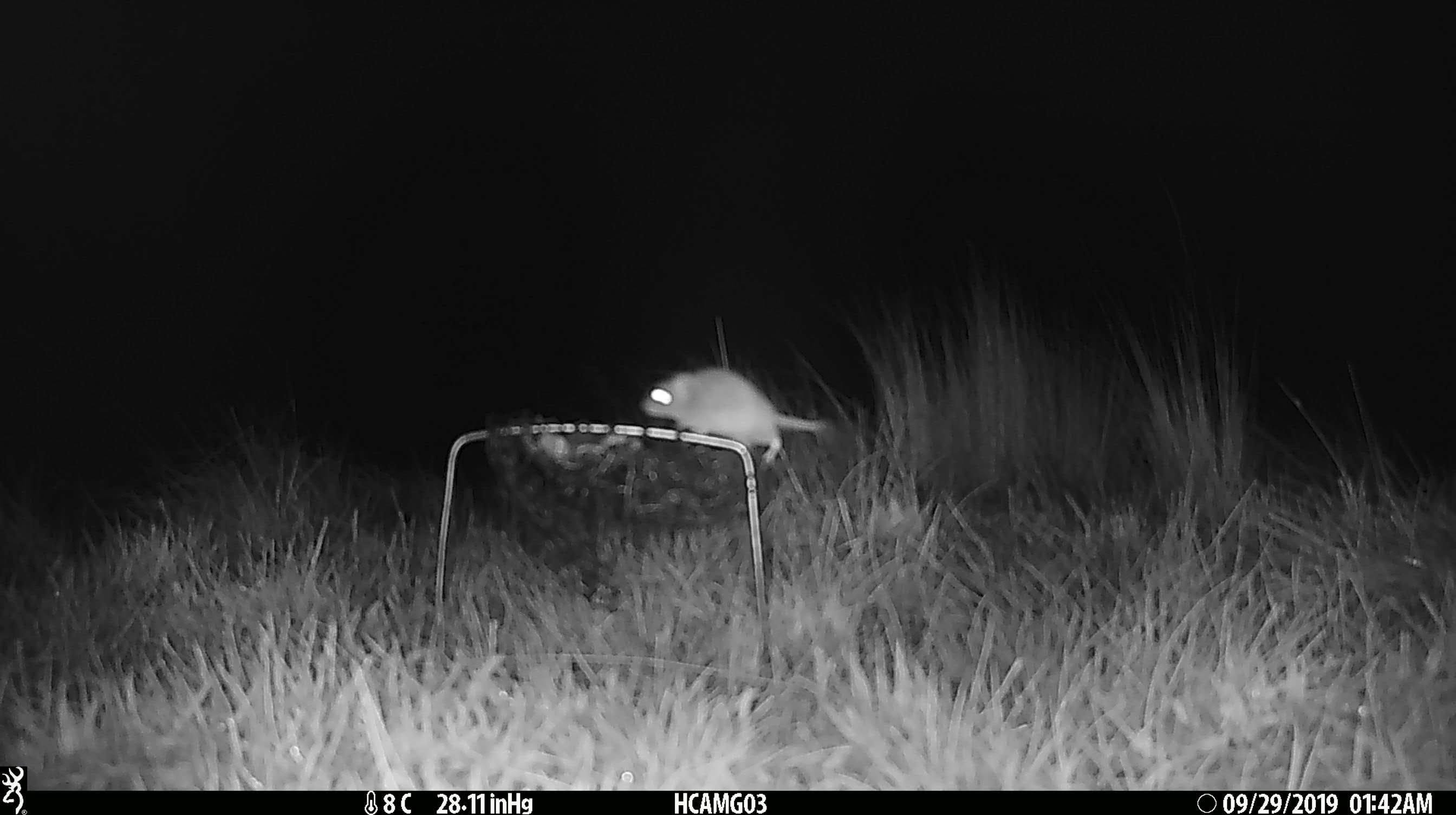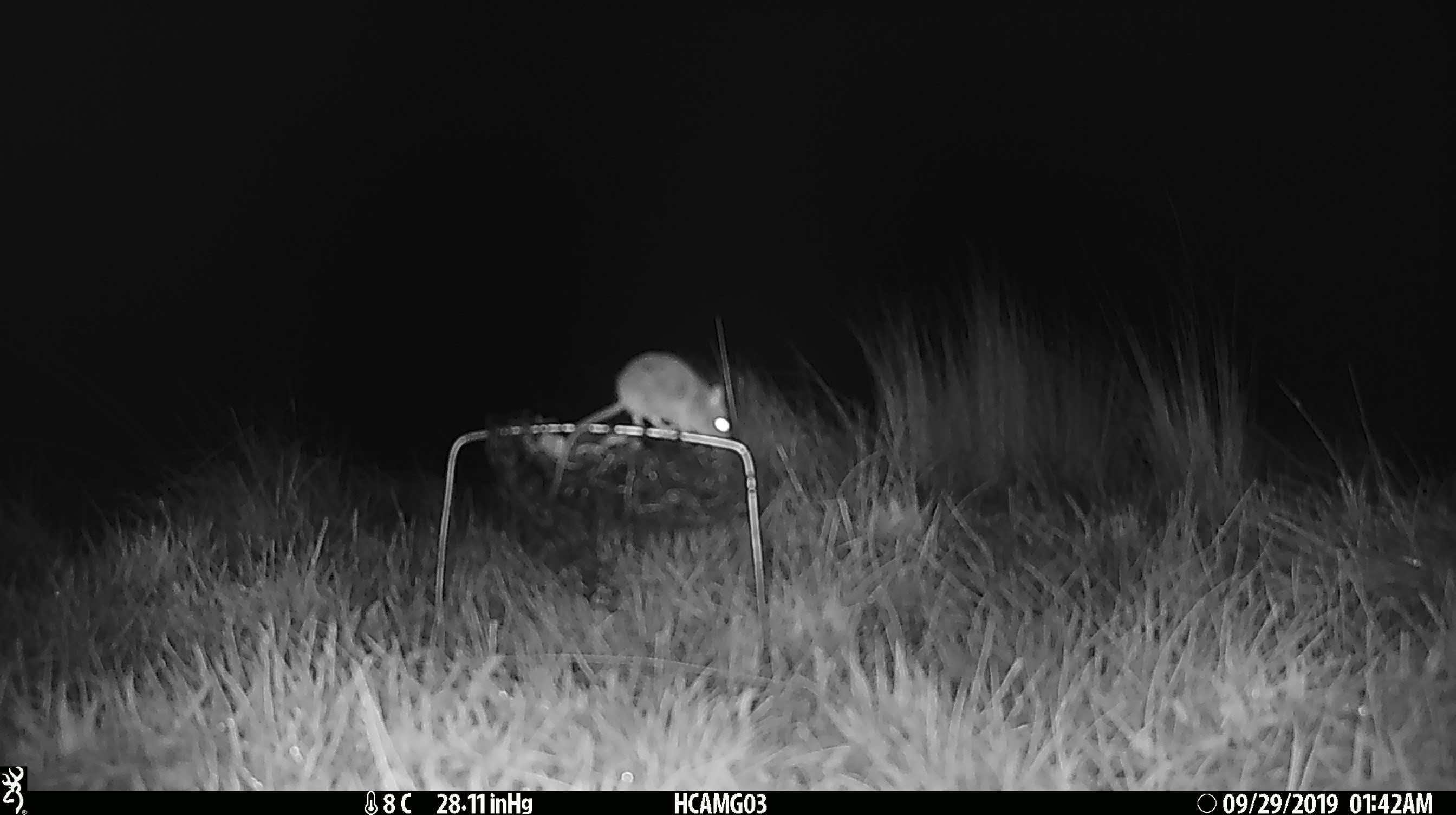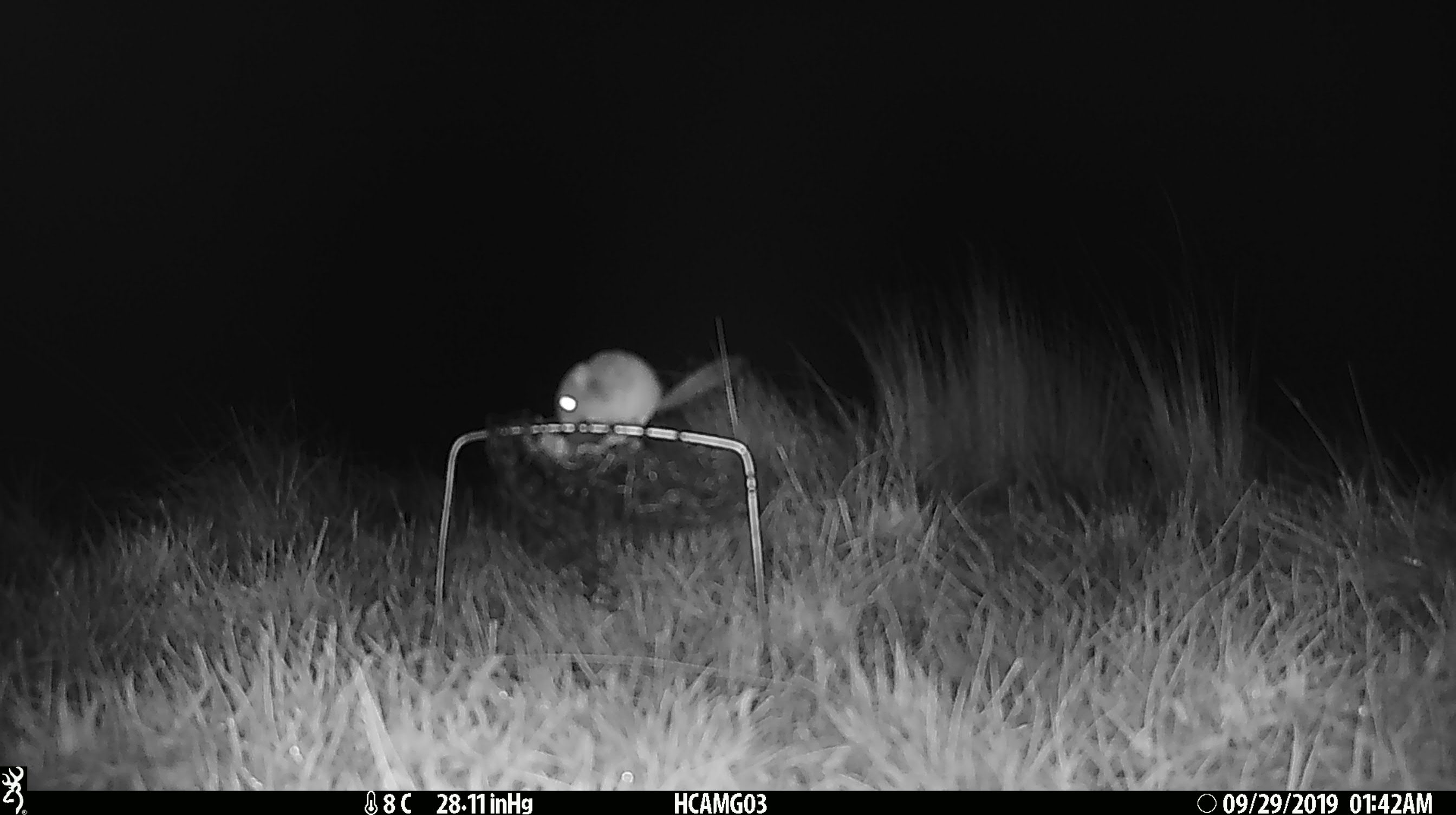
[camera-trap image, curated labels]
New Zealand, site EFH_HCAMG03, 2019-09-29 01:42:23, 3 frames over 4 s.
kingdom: Animalia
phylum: Chordata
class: Mammalia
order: Rodentia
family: Muridae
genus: Mus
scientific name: Mus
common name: mouse